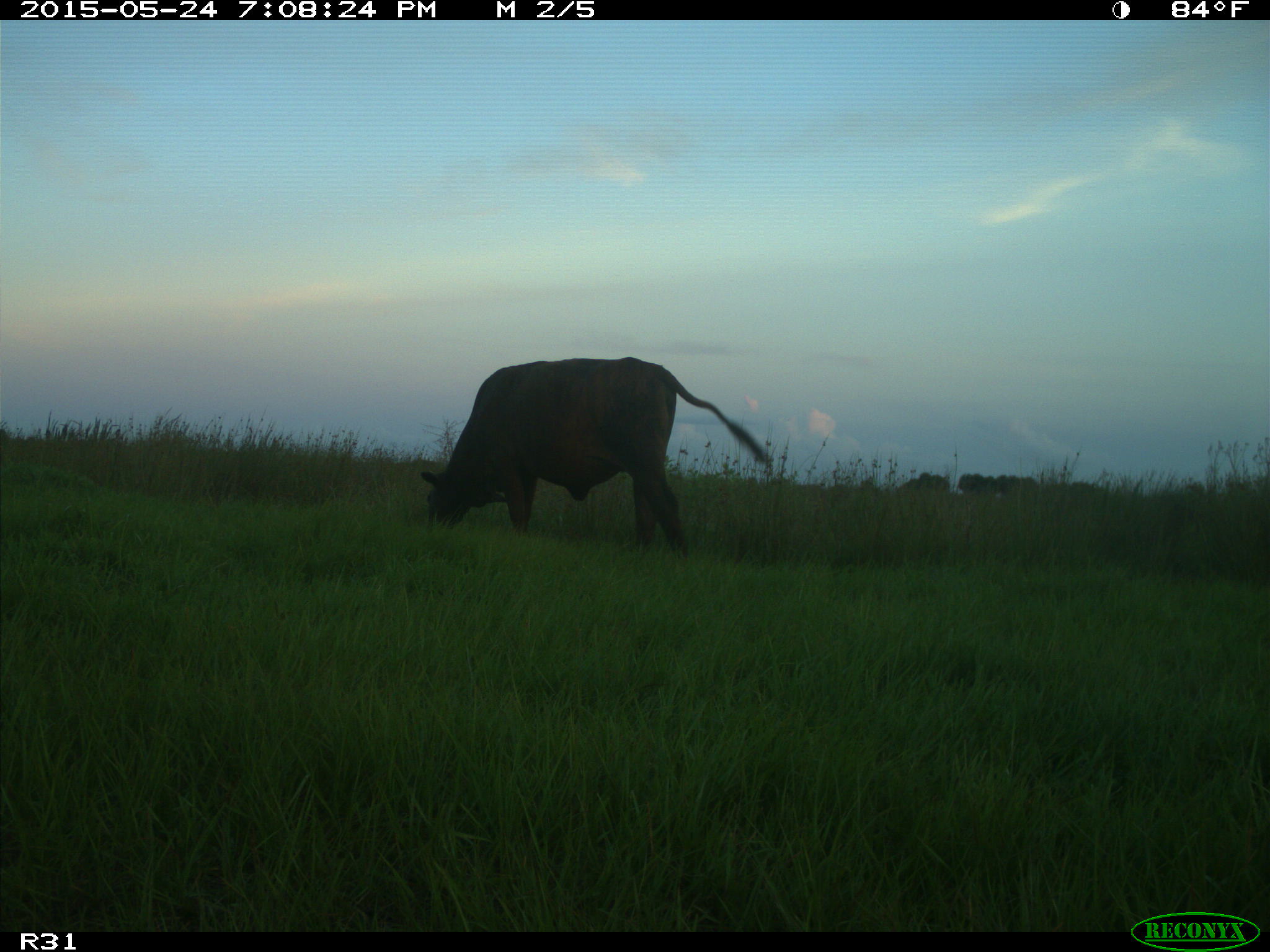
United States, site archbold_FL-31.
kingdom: Animalia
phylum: Chordata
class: Mammalia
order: Artiodactyla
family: Bovidae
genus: Bos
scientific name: Bos taurus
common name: domestic cow